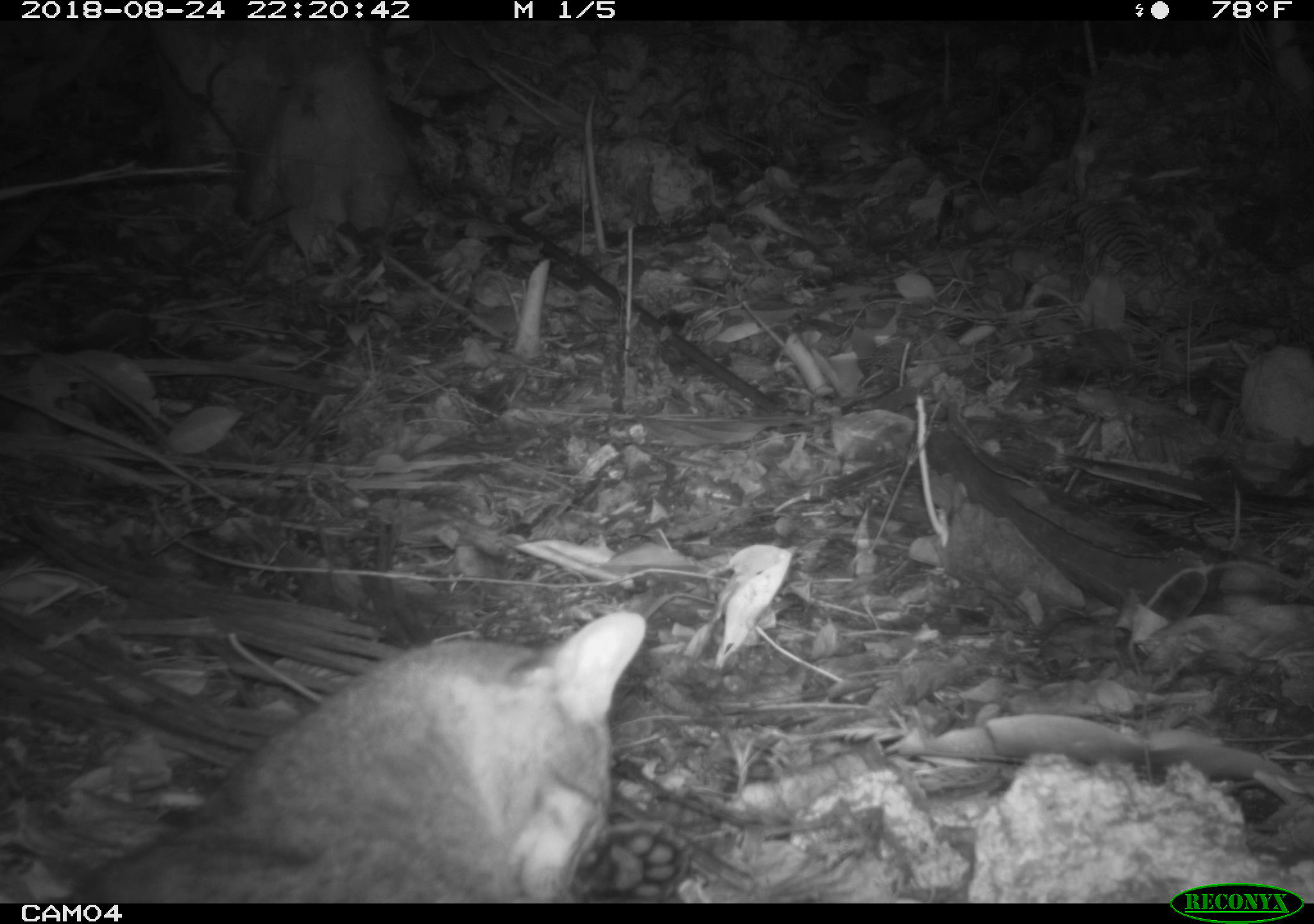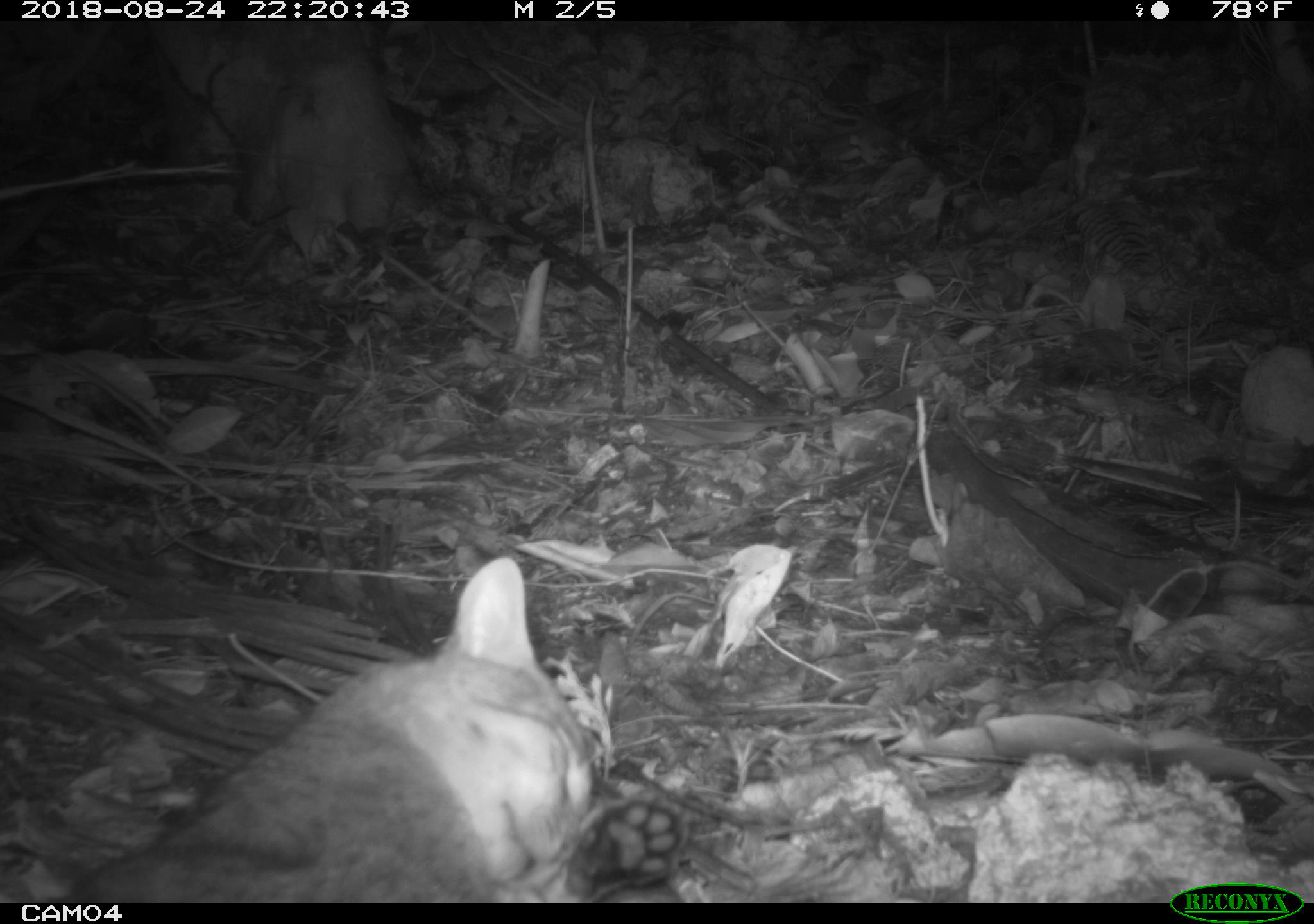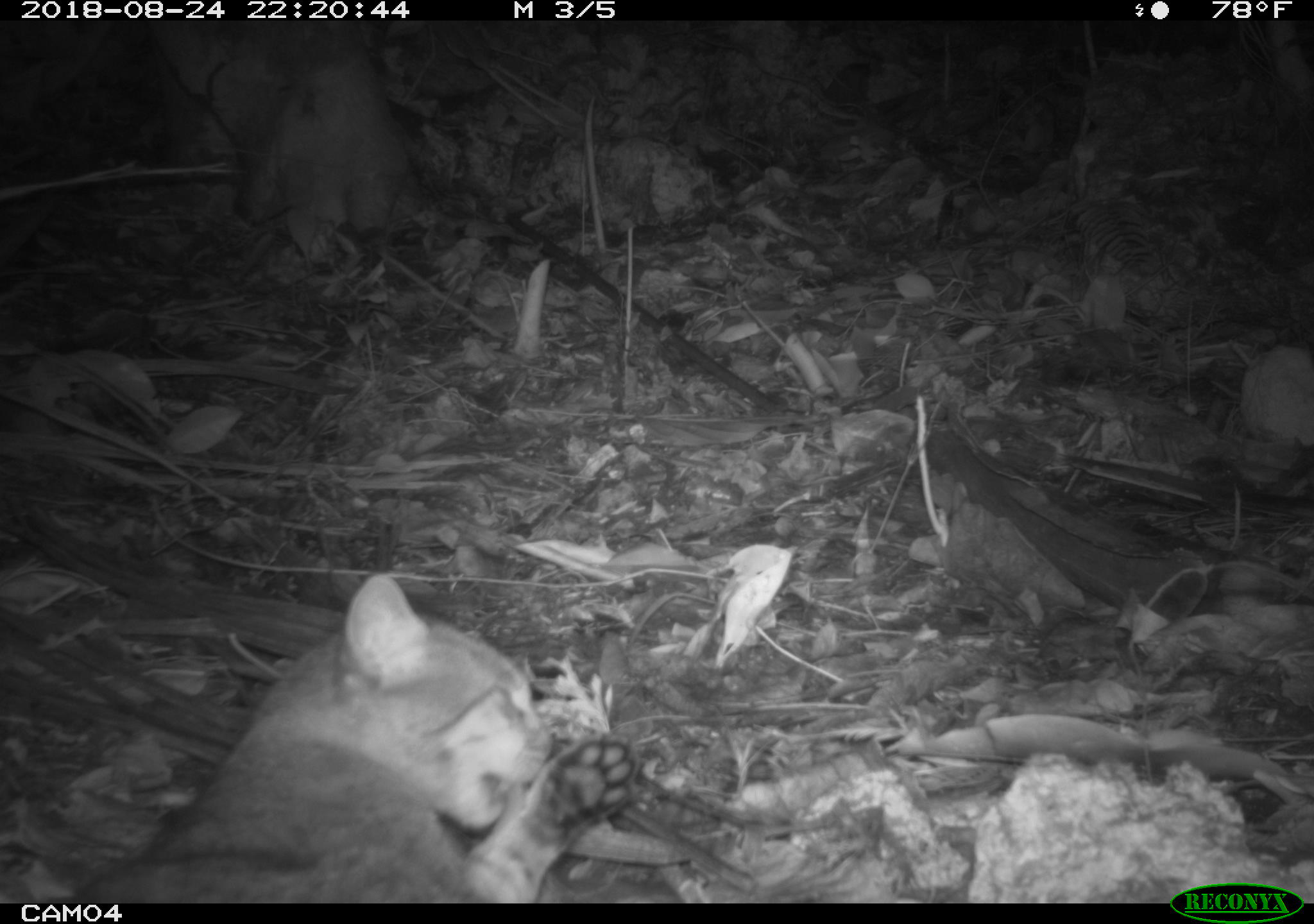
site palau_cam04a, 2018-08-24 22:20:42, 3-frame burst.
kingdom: Animalia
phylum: Chordata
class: Mammalia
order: Carnivora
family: Felidae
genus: Felis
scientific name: Felis catus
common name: cat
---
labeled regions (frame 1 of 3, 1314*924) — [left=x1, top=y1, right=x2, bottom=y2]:
cat: [left=37, top=606, right=669, bottom=904]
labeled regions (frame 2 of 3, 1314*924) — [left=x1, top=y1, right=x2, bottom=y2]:
cat: [left=36, top=549, right=745, bottom=902]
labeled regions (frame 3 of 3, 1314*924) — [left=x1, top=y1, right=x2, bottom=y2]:
cat: [left=39, top=564, right=666, bottom=905]